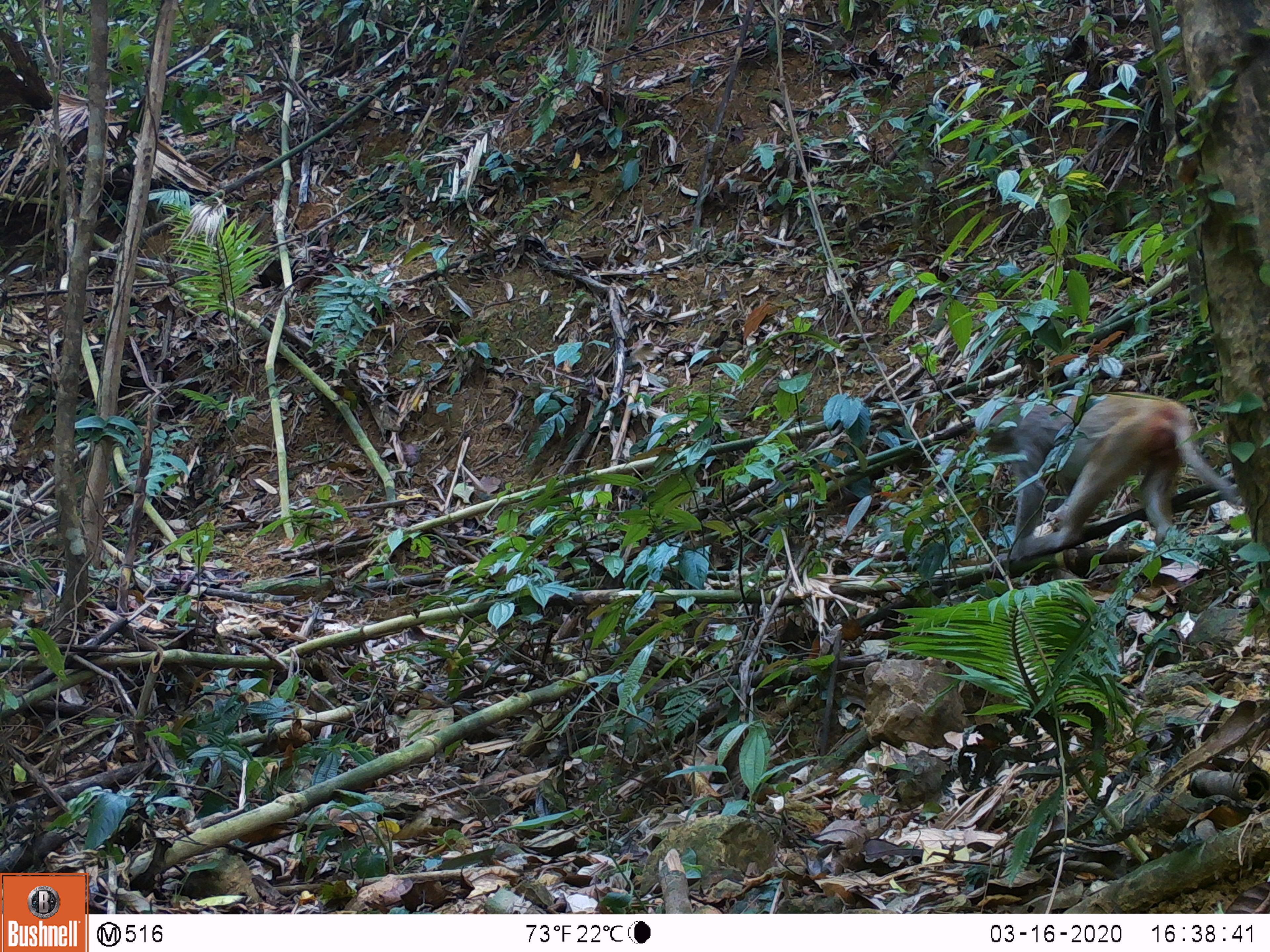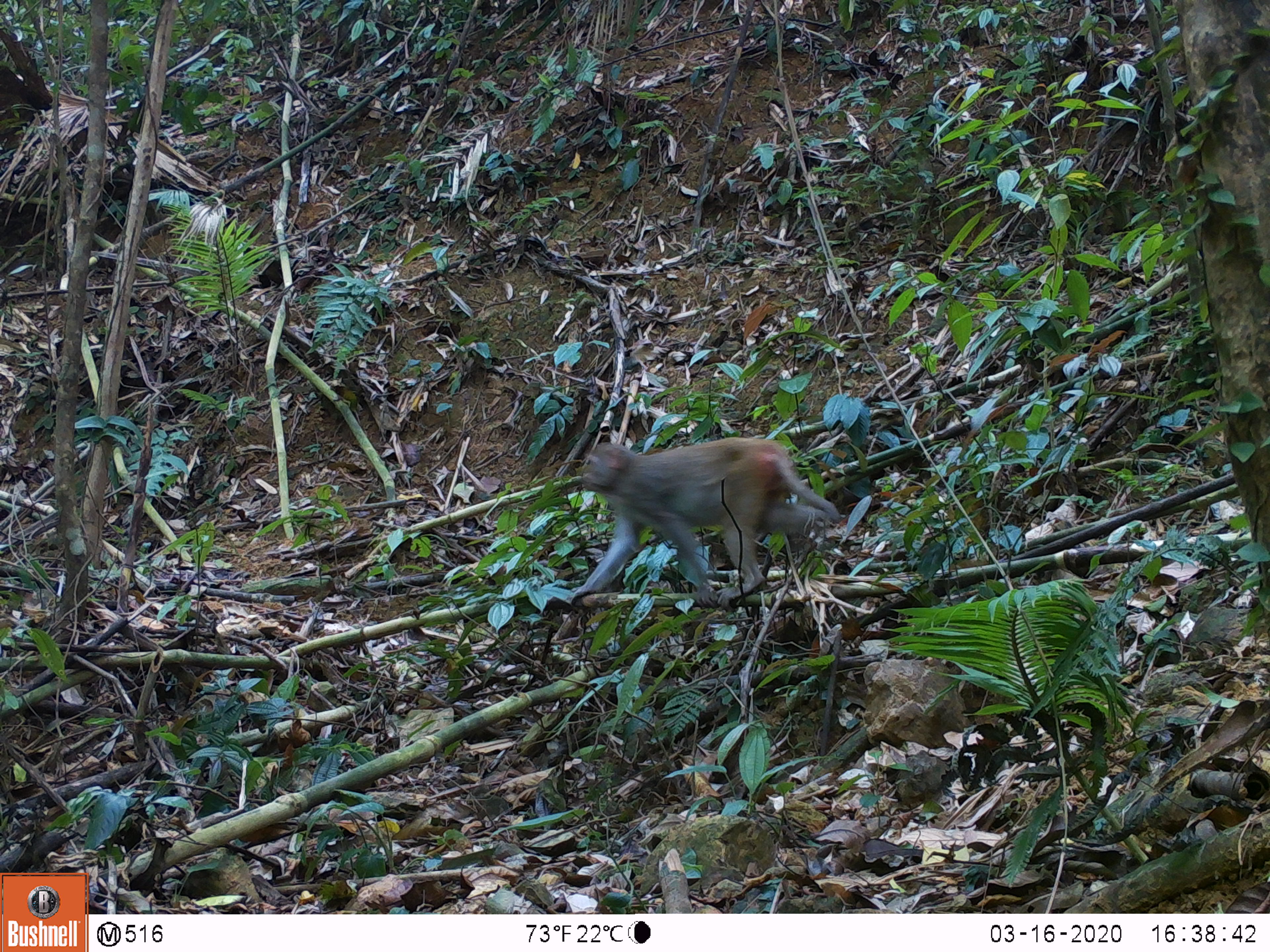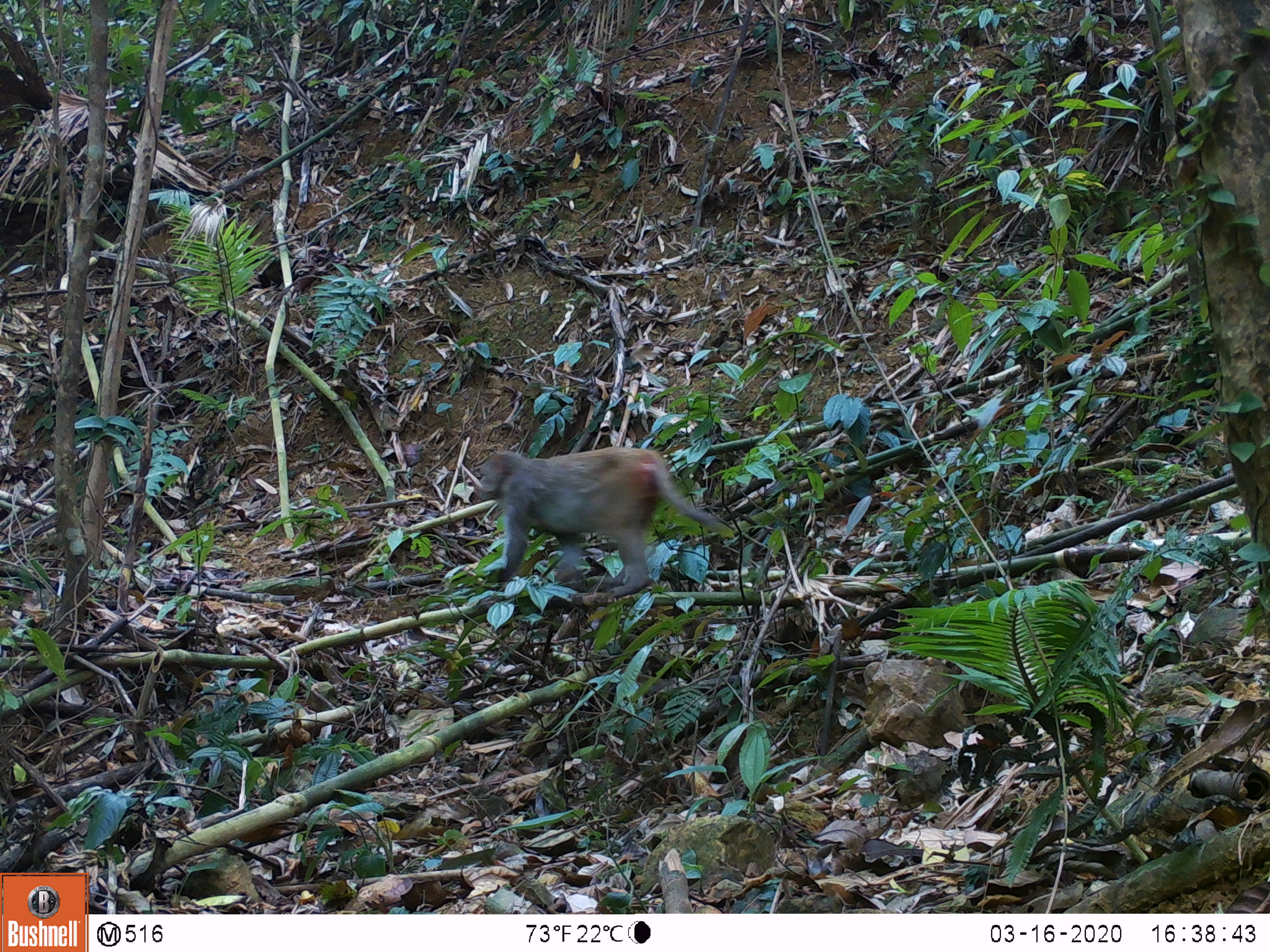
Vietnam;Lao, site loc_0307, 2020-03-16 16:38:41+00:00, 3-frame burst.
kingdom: Animalia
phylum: Chordata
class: Mammalia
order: Primates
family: Cercopithecidae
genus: Macaca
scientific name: Macaca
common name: macaques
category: assam or rhesus macaque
Assam or rhesus macaque (macaques) (Macaca). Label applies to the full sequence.